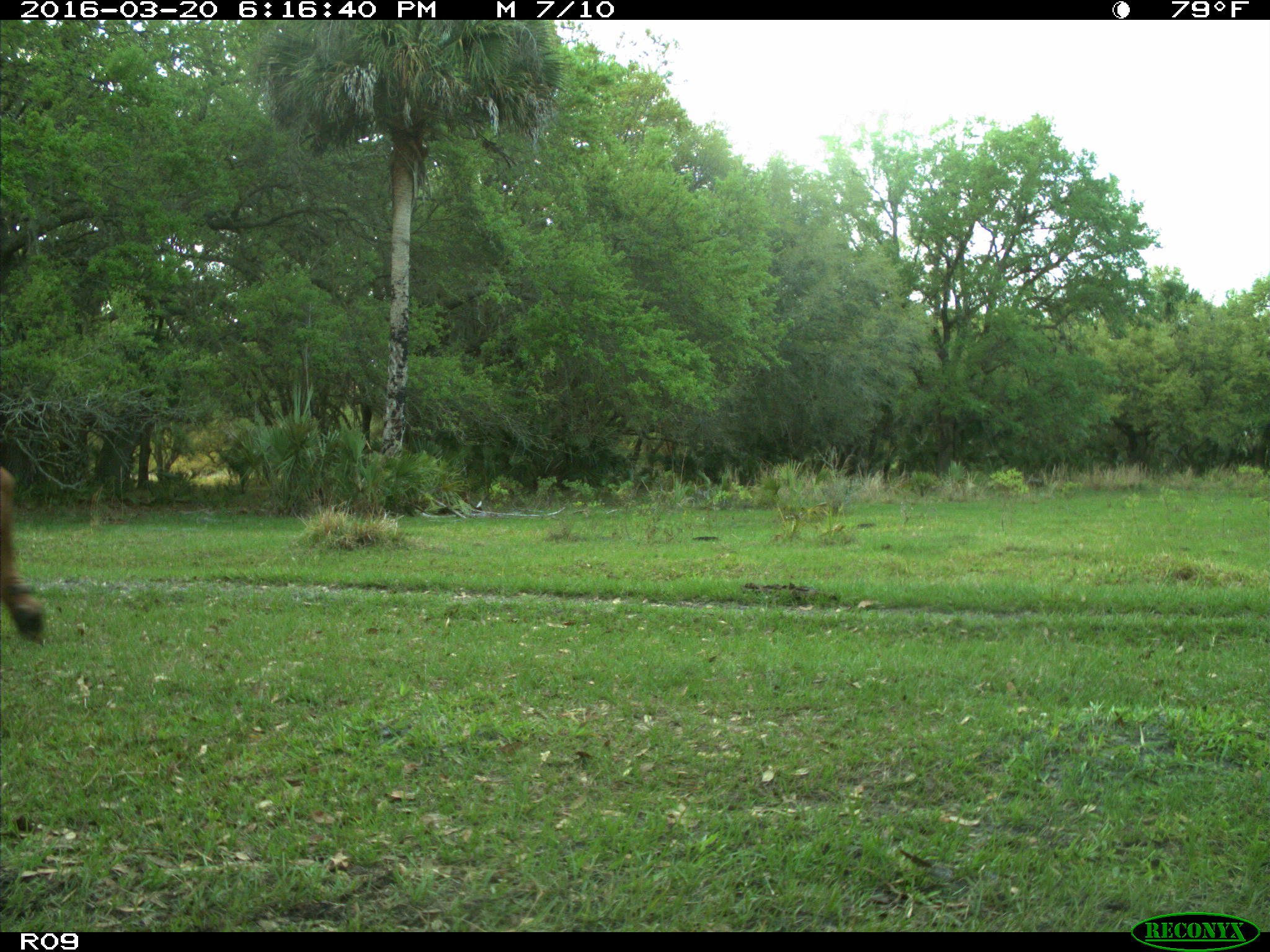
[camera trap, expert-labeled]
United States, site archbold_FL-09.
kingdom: Animalia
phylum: Chordata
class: Mammalia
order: Artiodactyla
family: Bovidae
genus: Bos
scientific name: Bos taurus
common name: domestic cow